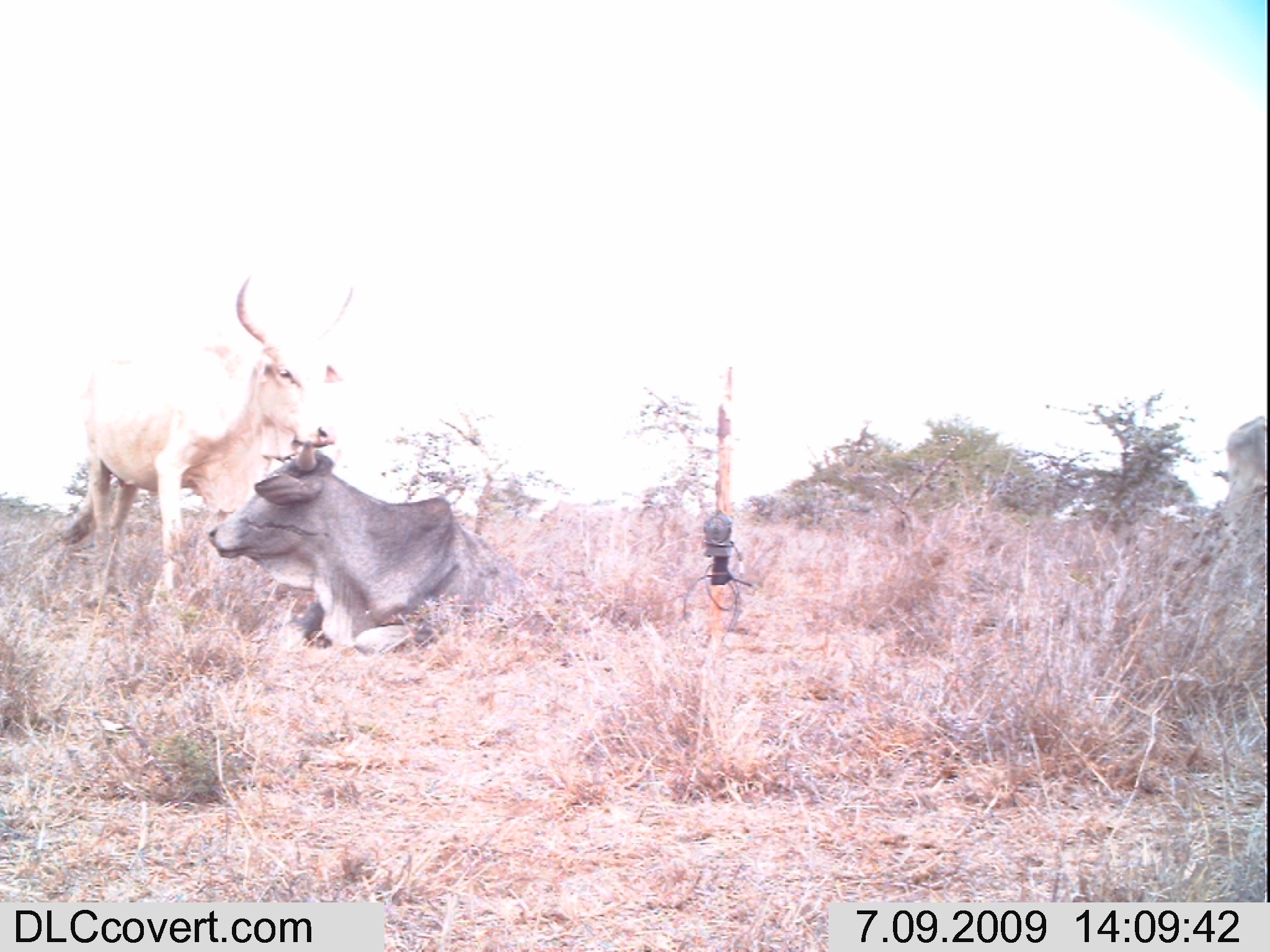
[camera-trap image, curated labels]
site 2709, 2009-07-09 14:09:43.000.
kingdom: Animalia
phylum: Chordata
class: Mammalia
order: Artiodactyla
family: Bovidae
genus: Bos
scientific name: Bos taurus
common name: domestic cattle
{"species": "Bos taurus (domestic cattle)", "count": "3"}